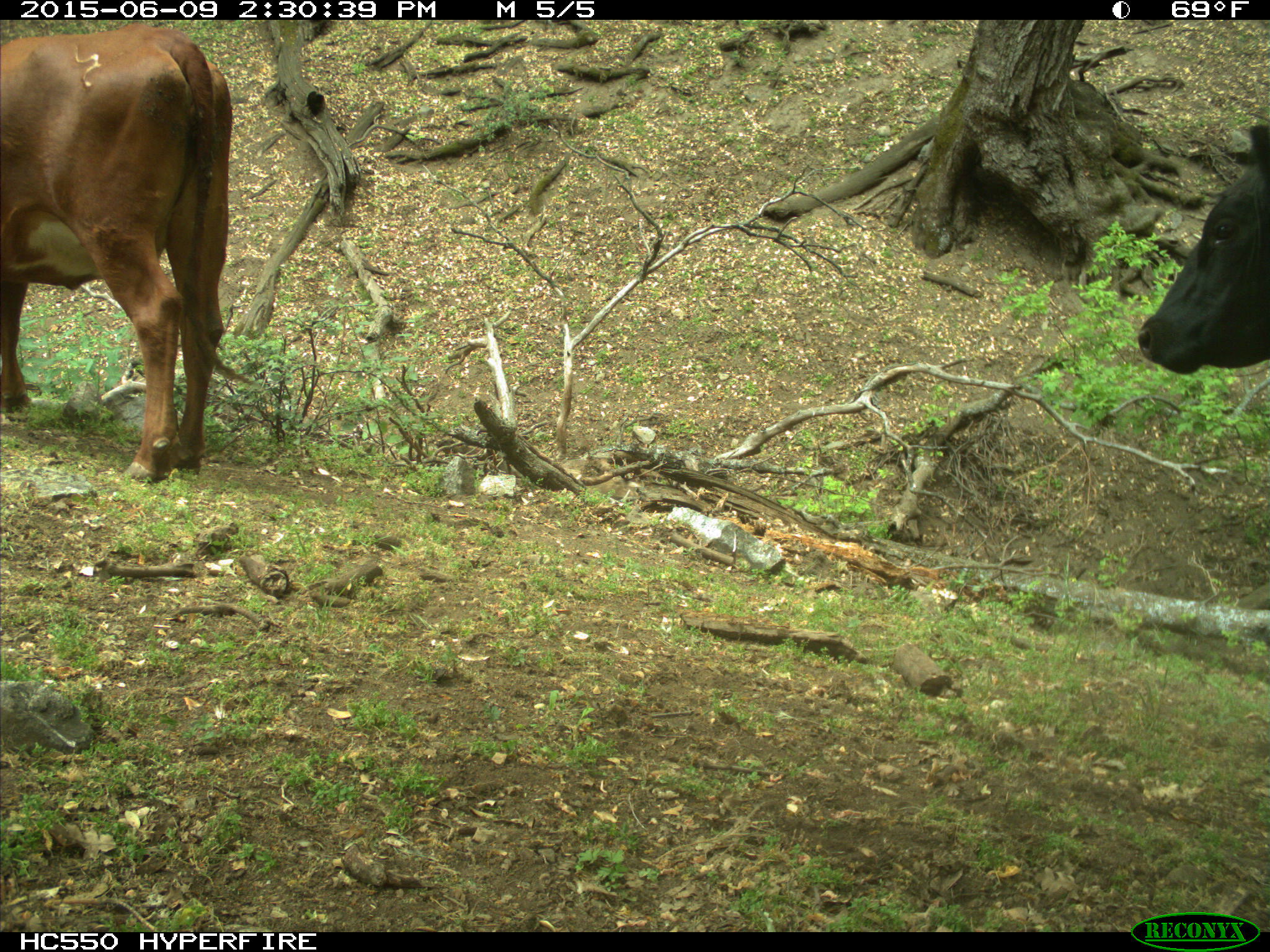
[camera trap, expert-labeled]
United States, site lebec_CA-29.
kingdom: Animalia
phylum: Chordata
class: Mammalia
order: Artiodactyla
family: Bovidae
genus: Bos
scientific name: Bos taurus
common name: domestic cow